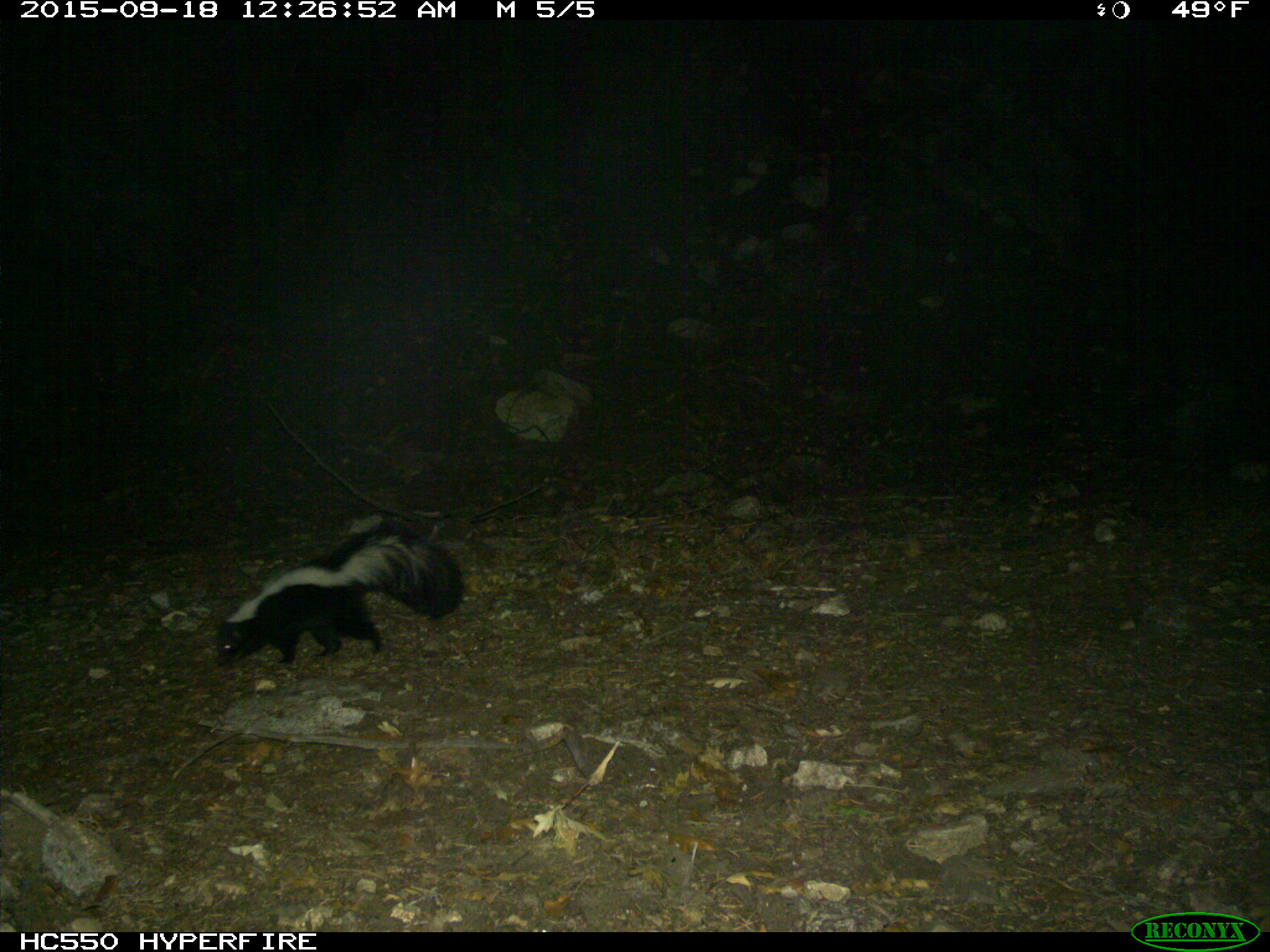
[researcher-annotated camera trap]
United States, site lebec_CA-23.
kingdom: Animalia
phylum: Chordata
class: Mammalia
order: Carnivora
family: Mephitidae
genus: Mephitis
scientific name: Mephitis mephitis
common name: striped skunk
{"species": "Mephitis mephitis (striped skunk)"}